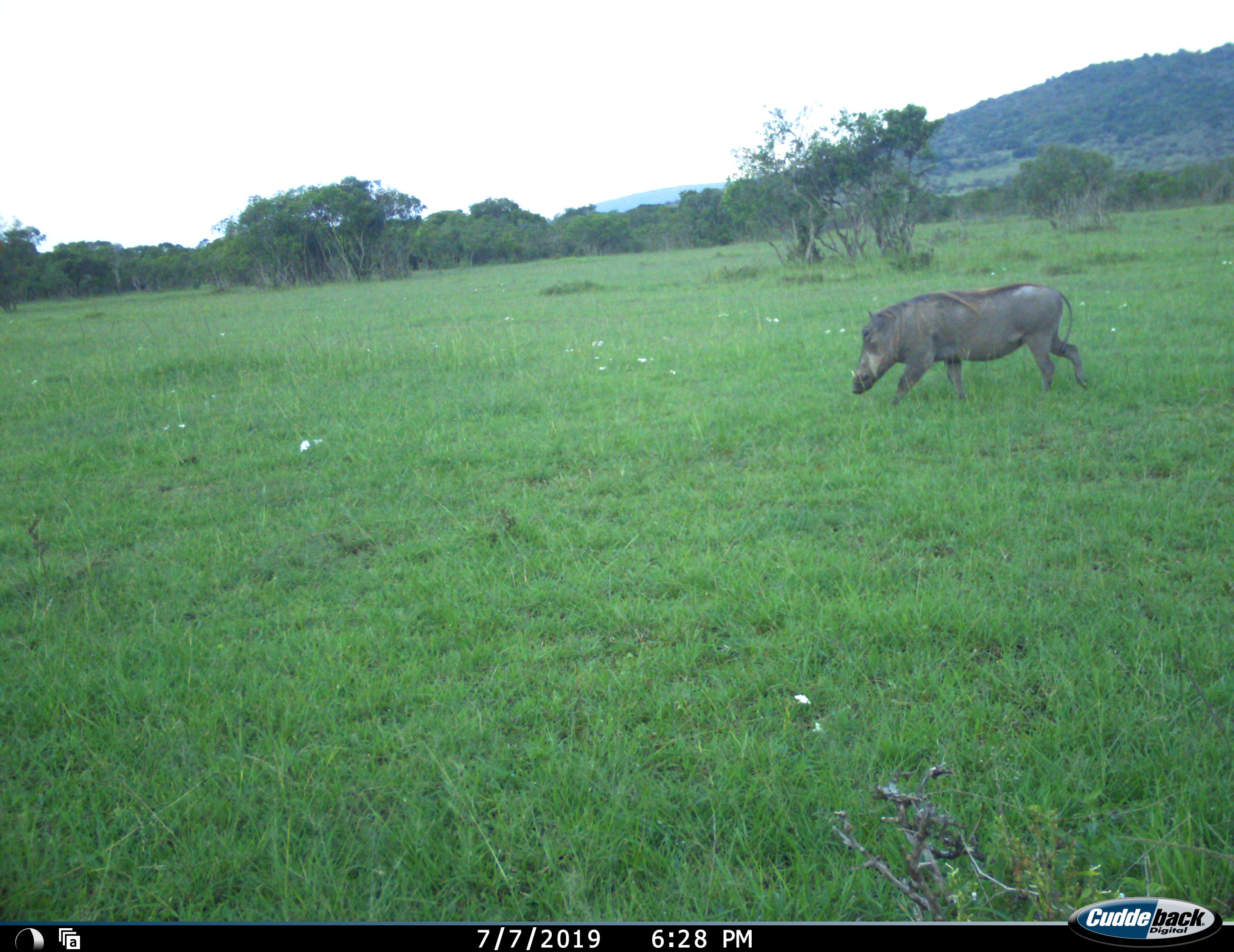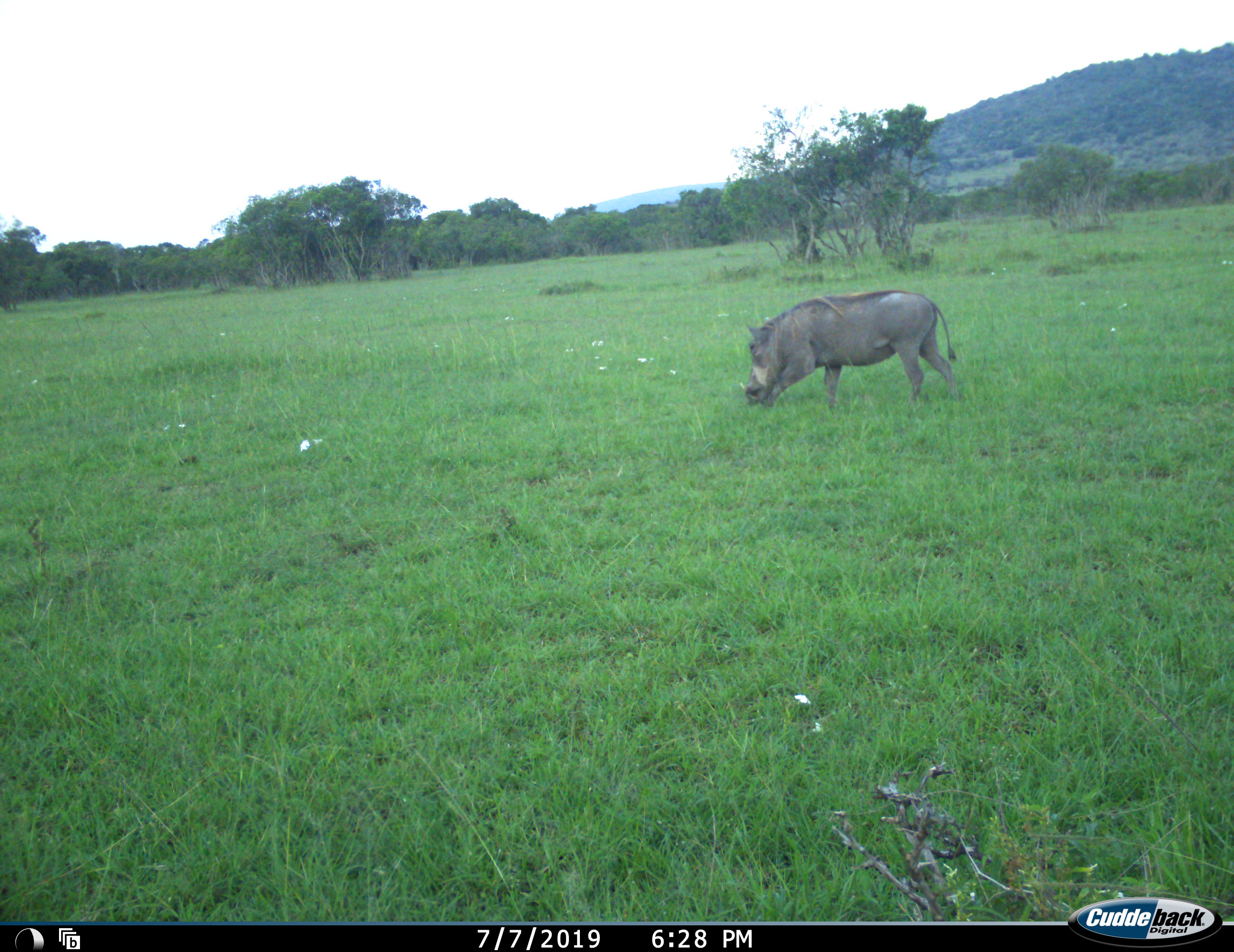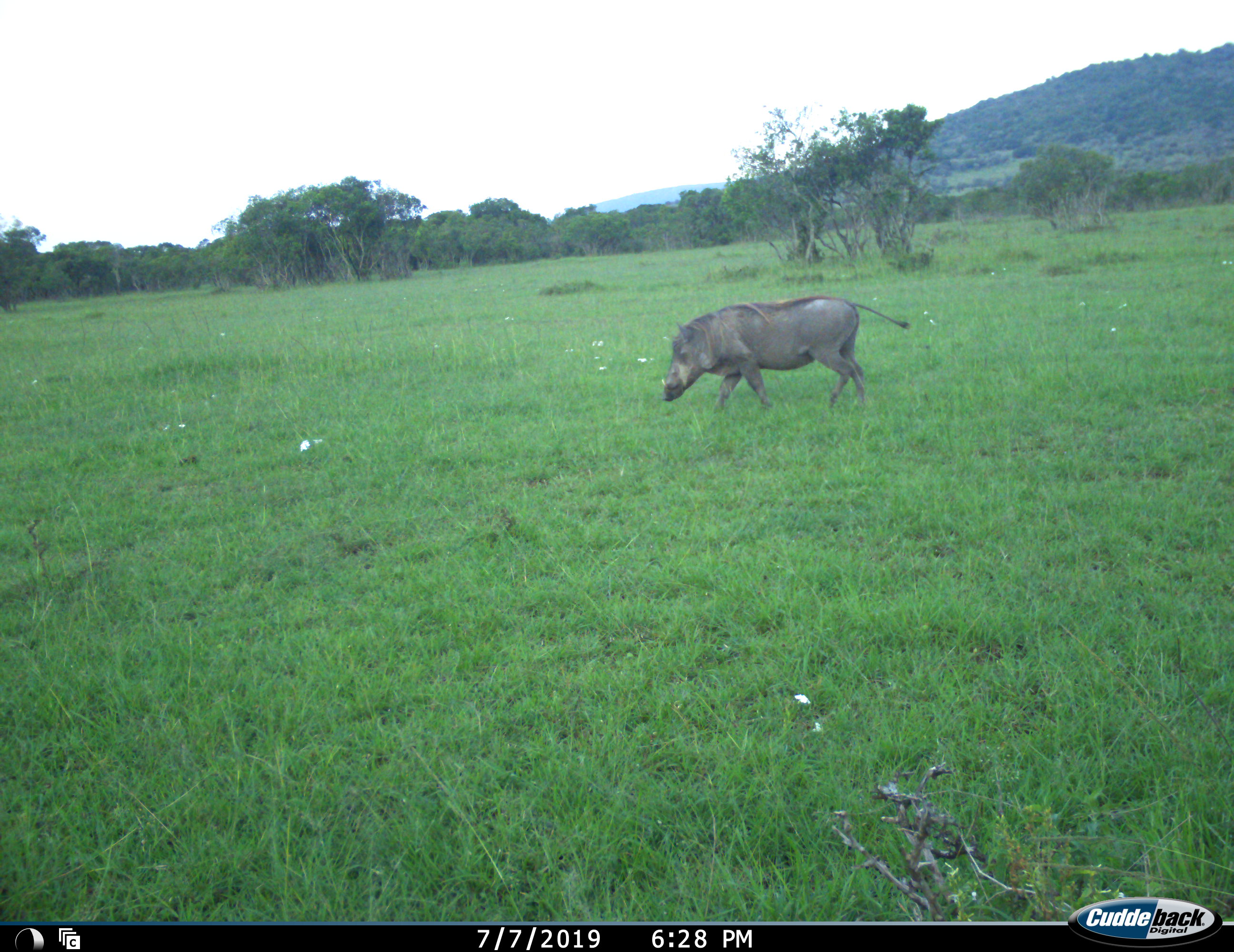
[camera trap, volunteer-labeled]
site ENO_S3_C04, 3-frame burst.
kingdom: Animalia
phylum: Chordata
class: Mammalia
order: Artiodactyla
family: Suidae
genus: Phacochoerus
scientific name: Phacochoerus africanus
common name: warthog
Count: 1.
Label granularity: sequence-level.